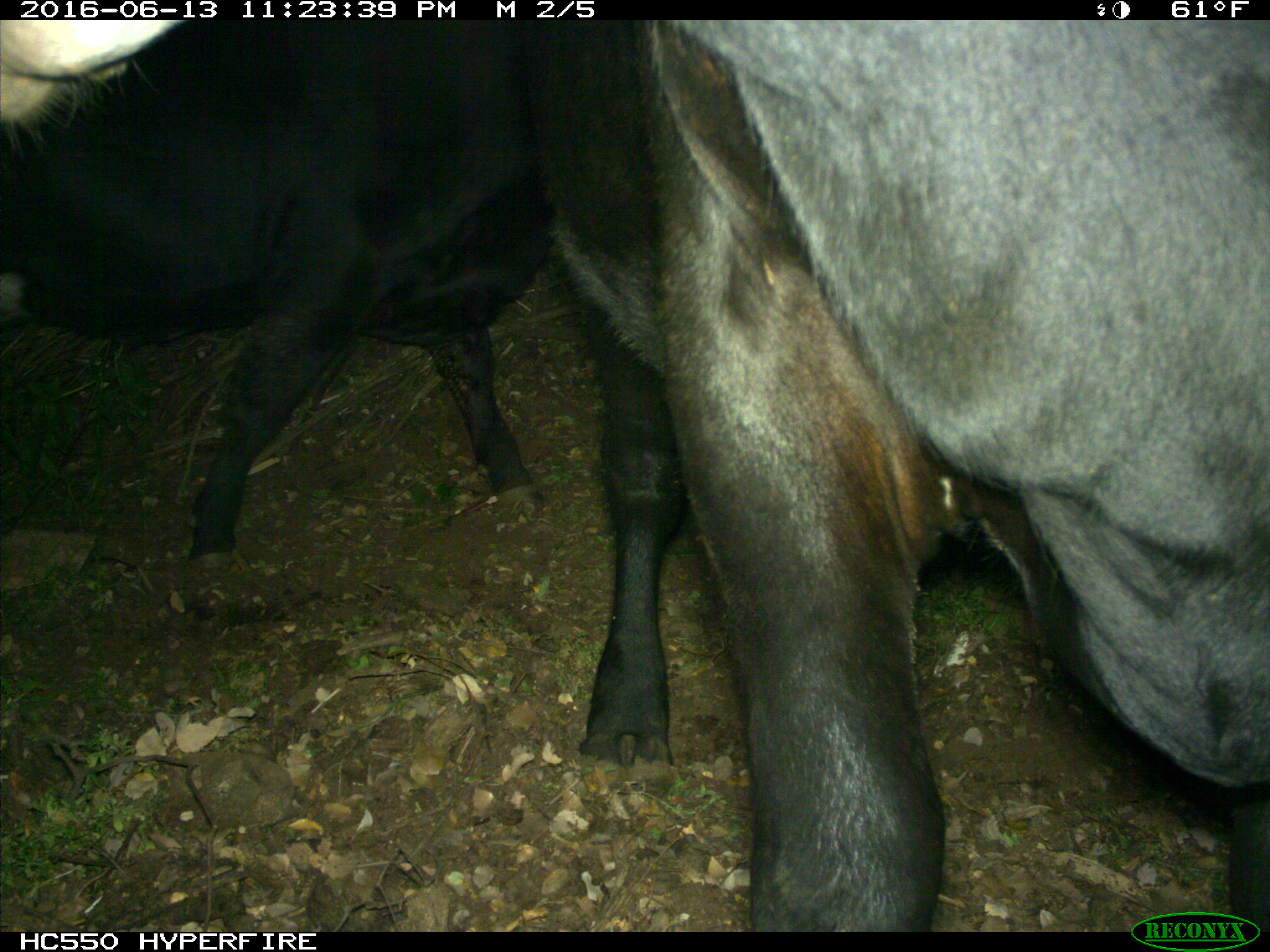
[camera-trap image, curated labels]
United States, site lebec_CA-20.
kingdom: Animalia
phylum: Chordata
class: Mammalia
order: Artiodactyla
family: Bovidae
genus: Bos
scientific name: Bos taurus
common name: domestic cow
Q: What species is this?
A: Bos taurus (domestic cow).